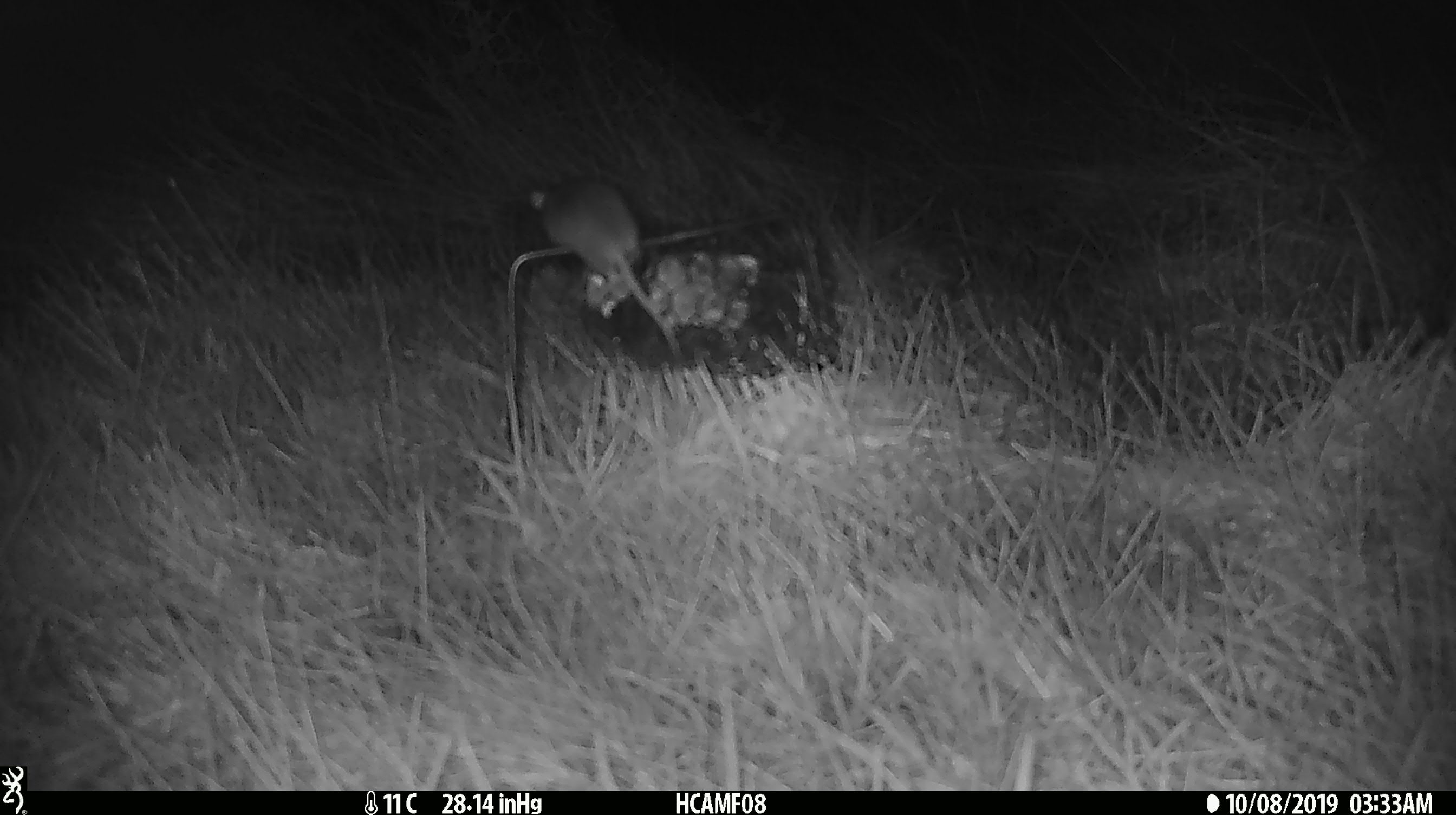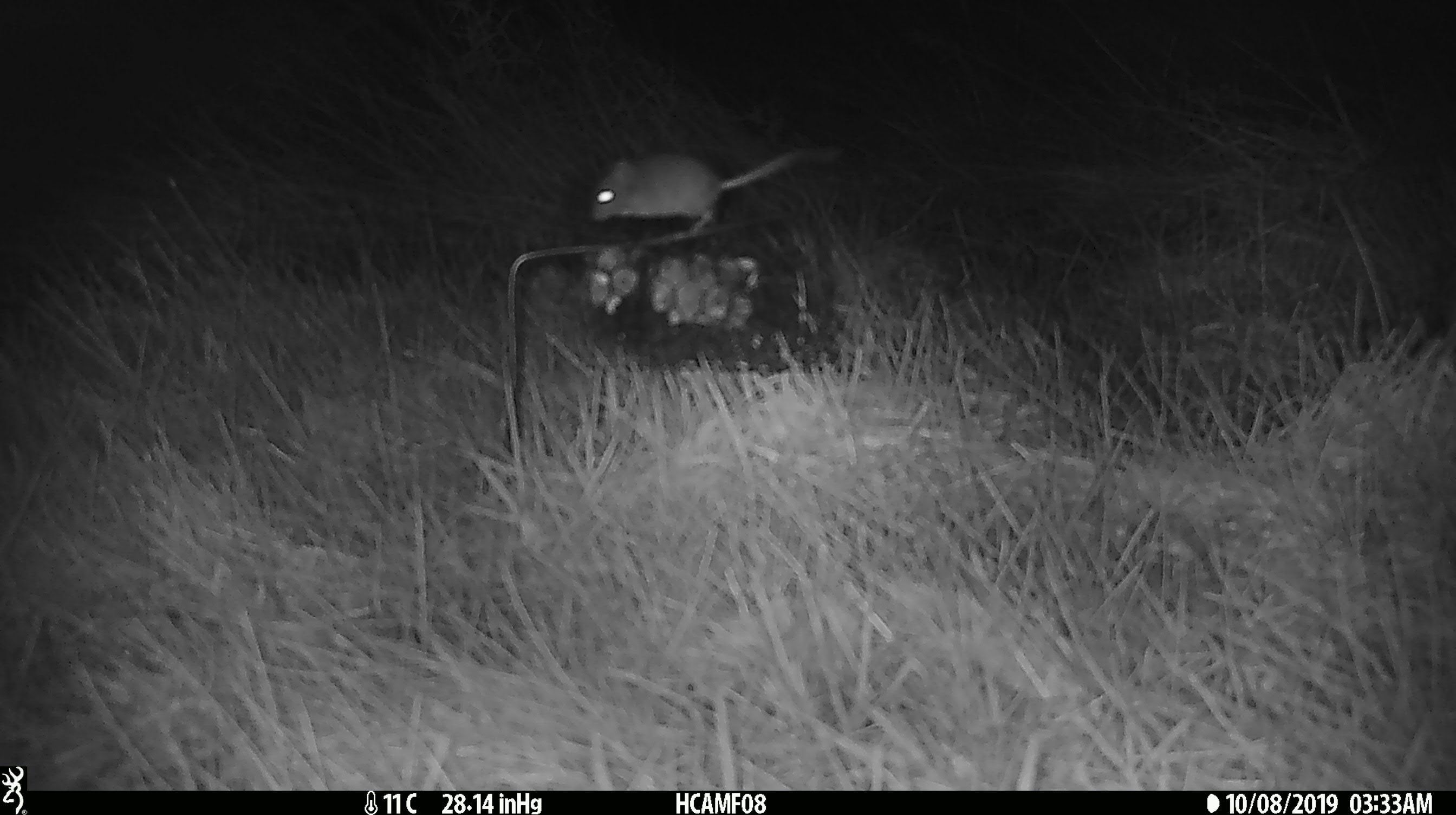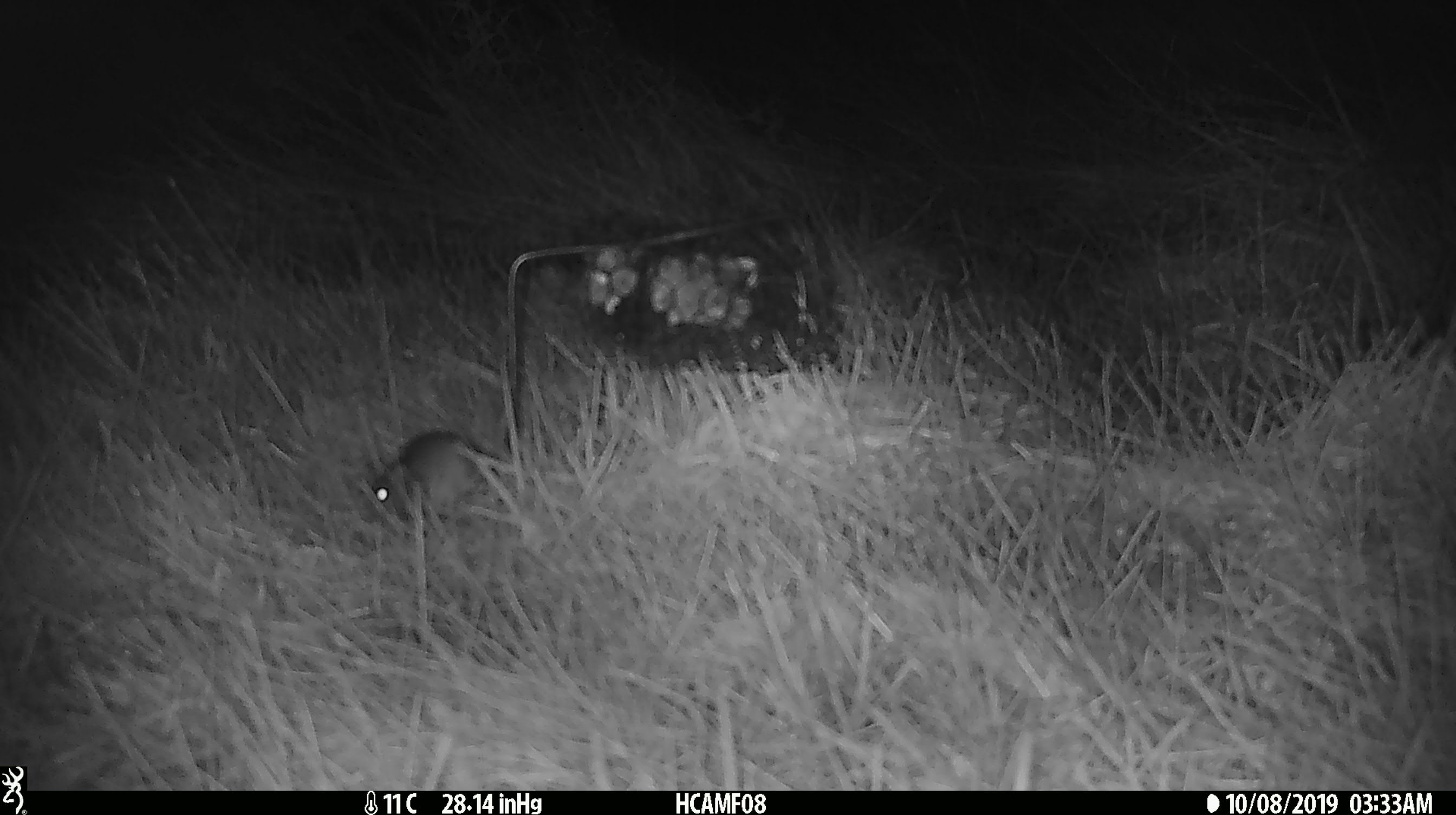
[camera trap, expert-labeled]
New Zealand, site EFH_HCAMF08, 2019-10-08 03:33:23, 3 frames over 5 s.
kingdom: Animalia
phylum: Chordata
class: Mammalia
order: Rodentia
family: Muridae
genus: Mus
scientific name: Mus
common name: mouse